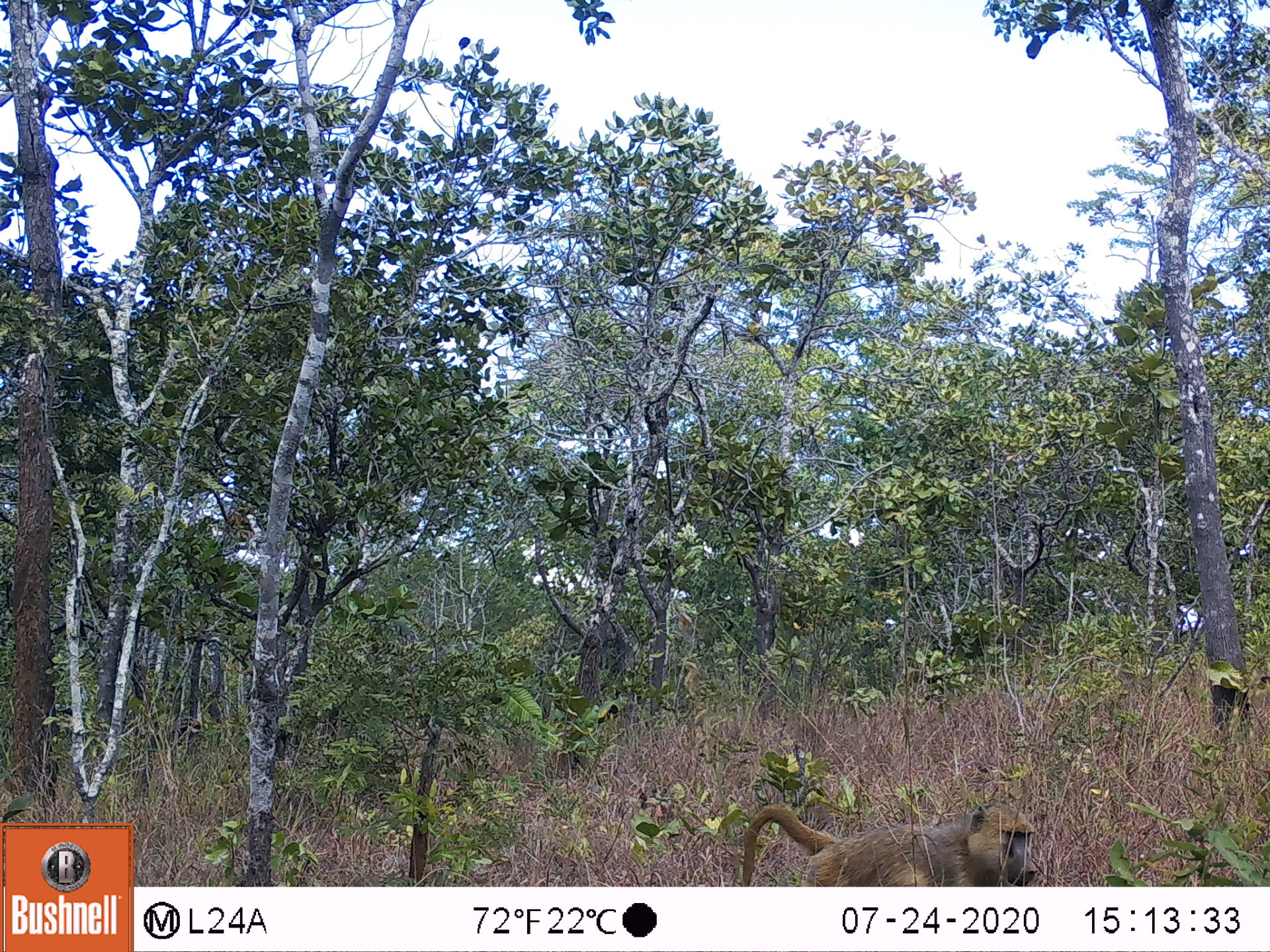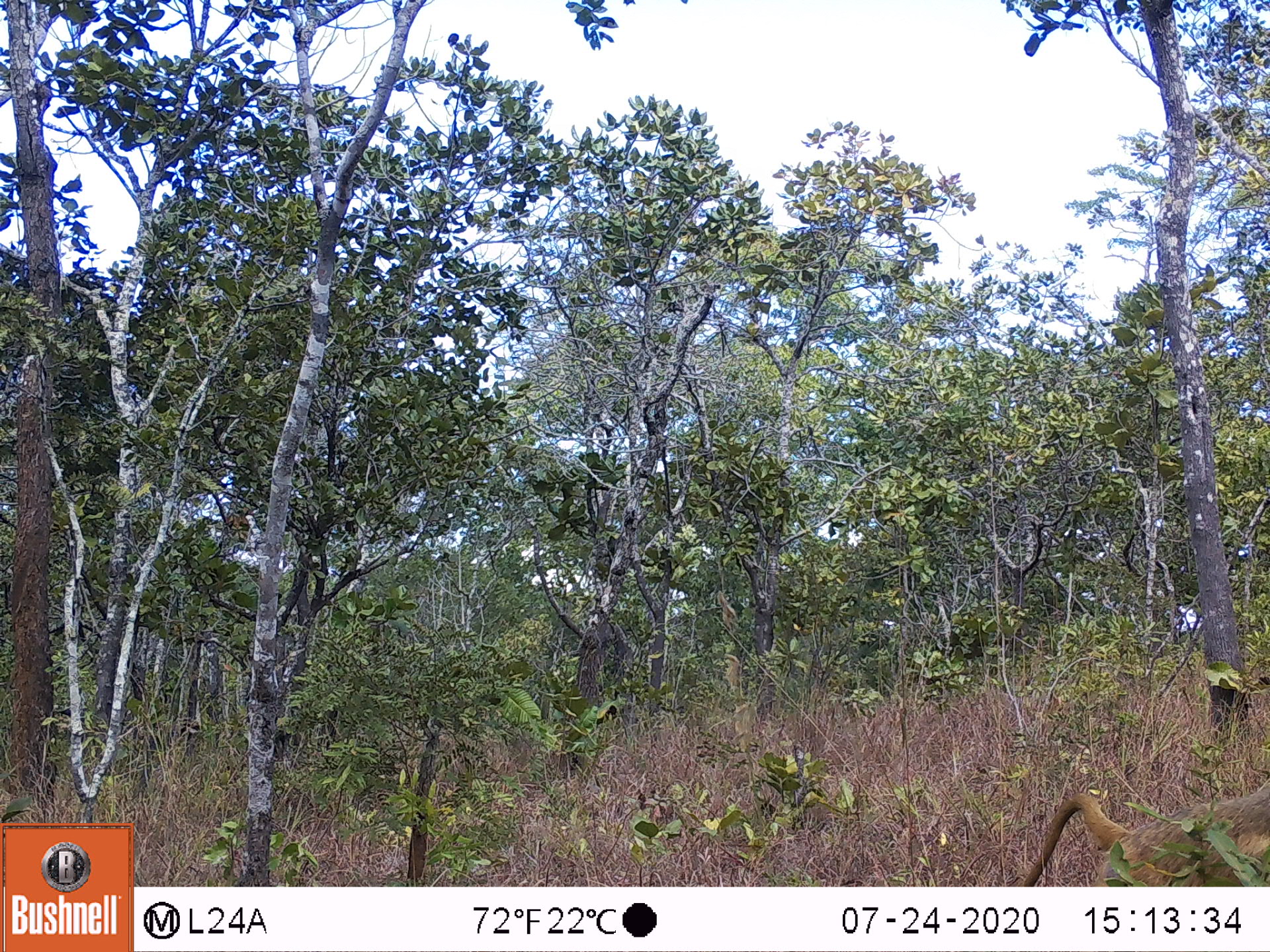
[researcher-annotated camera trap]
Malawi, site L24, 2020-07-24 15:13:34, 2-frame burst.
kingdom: Animalia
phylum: Chordata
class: Mammalia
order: Primates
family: Cercopithecidae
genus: Papio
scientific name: Papio cynocephalus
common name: yellow baboon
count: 1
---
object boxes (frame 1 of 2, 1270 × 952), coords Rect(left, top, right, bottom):
yellow baboon: Rect(730, 797, 1040, 883)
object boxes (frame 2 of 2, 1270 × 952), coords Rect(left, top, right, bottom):
yellow baboon: Rect(1013, 774, 1262, 880)